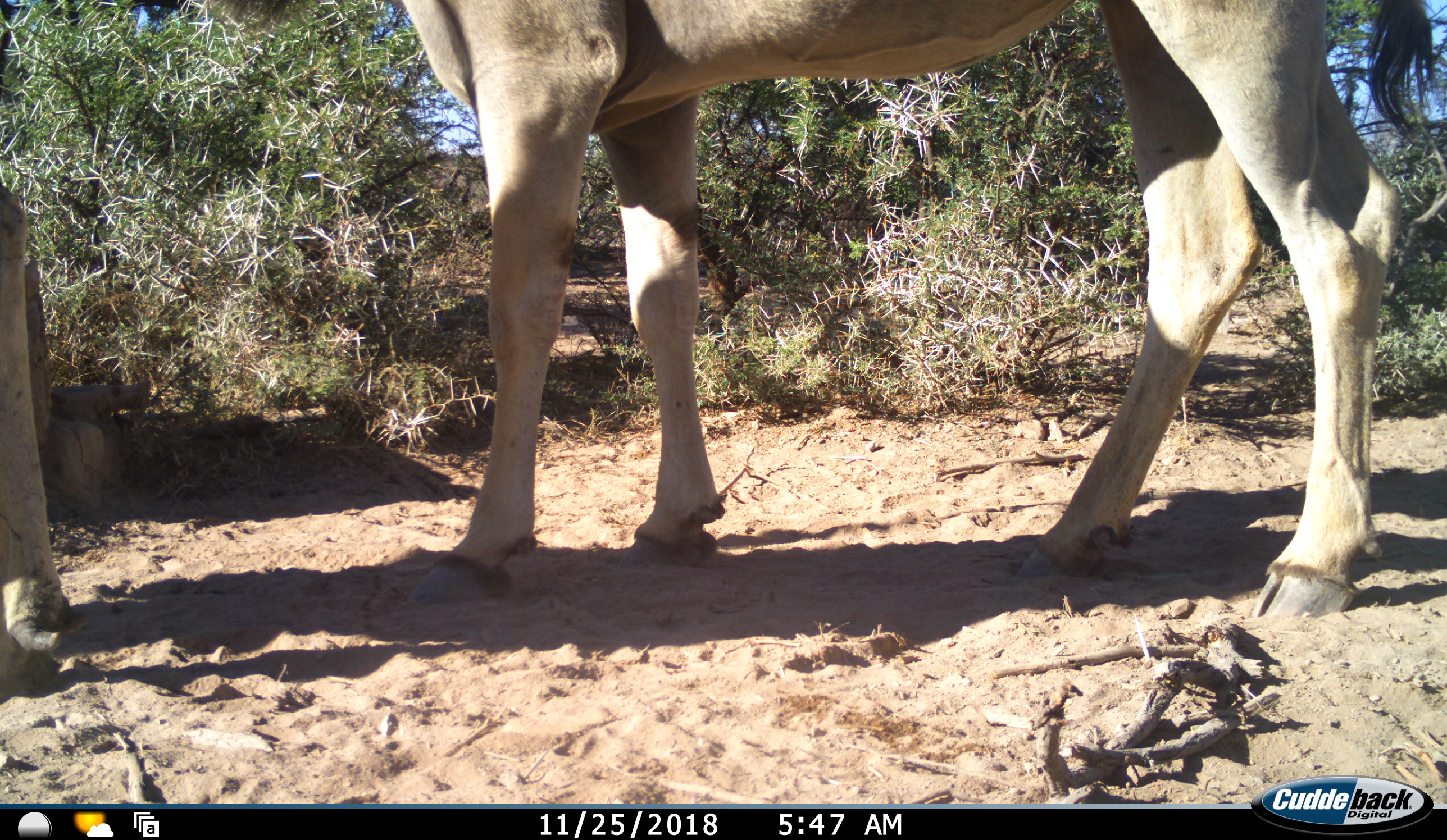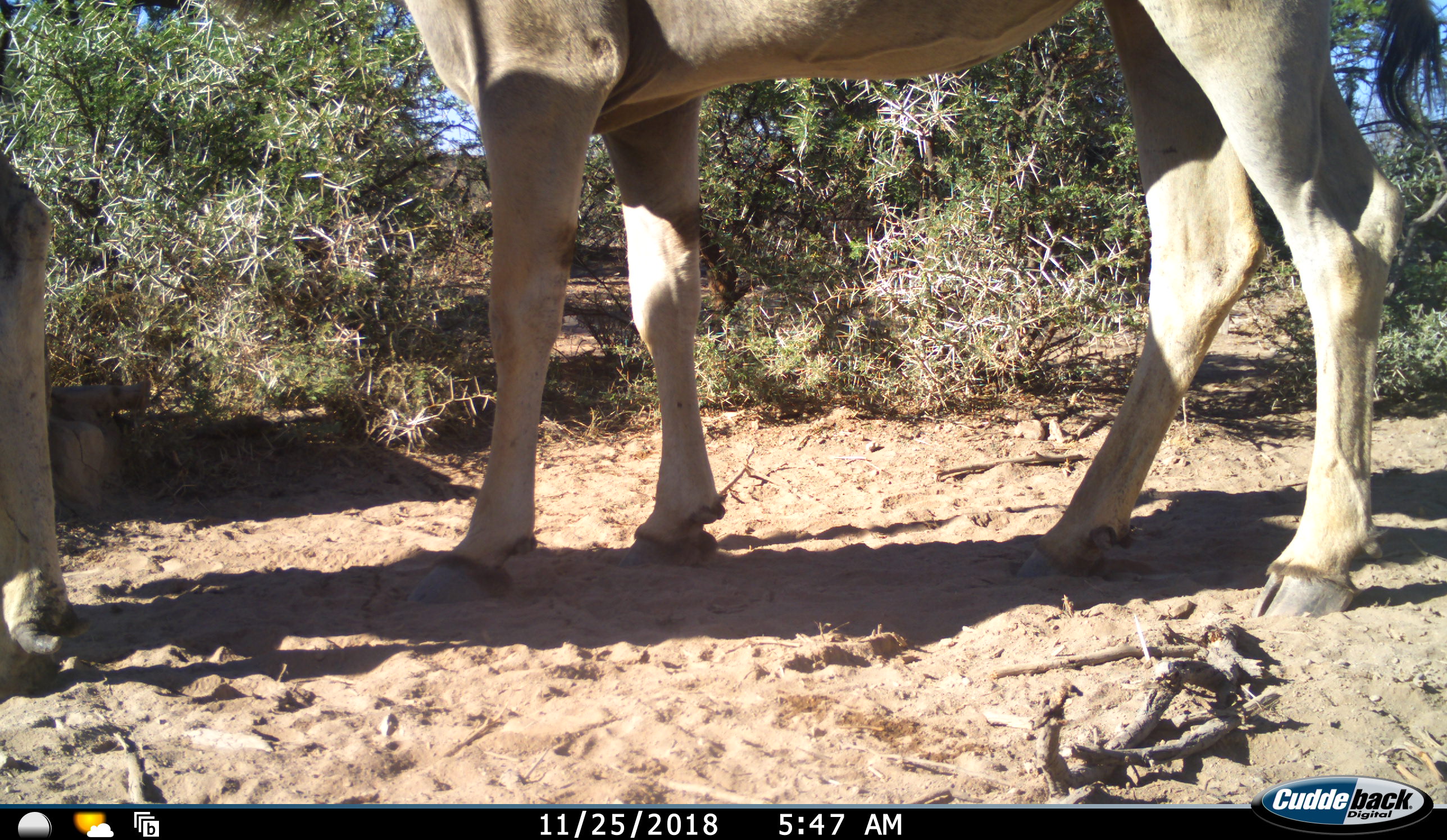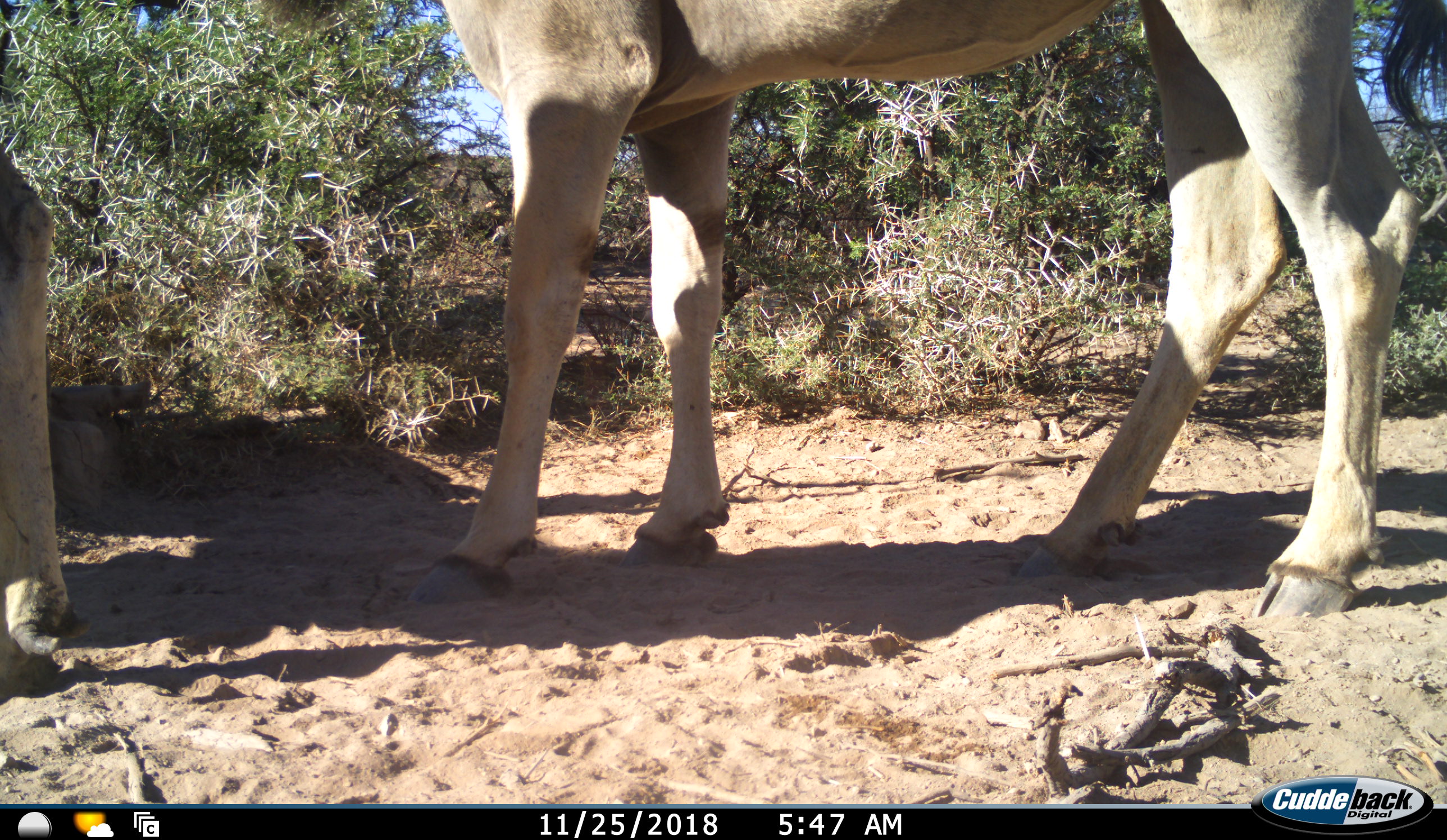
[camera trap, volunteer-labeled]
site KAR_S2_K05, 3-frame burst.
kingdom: Animalia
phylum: Chordata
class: Mammalia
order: Artiodactyla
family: Bovidae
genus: Tragelaphus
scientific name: Tragelaphus oryx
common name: eland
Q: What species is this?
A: Eland (Tragelaphus oryx).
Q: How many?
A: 2.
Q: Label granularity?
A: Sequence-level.